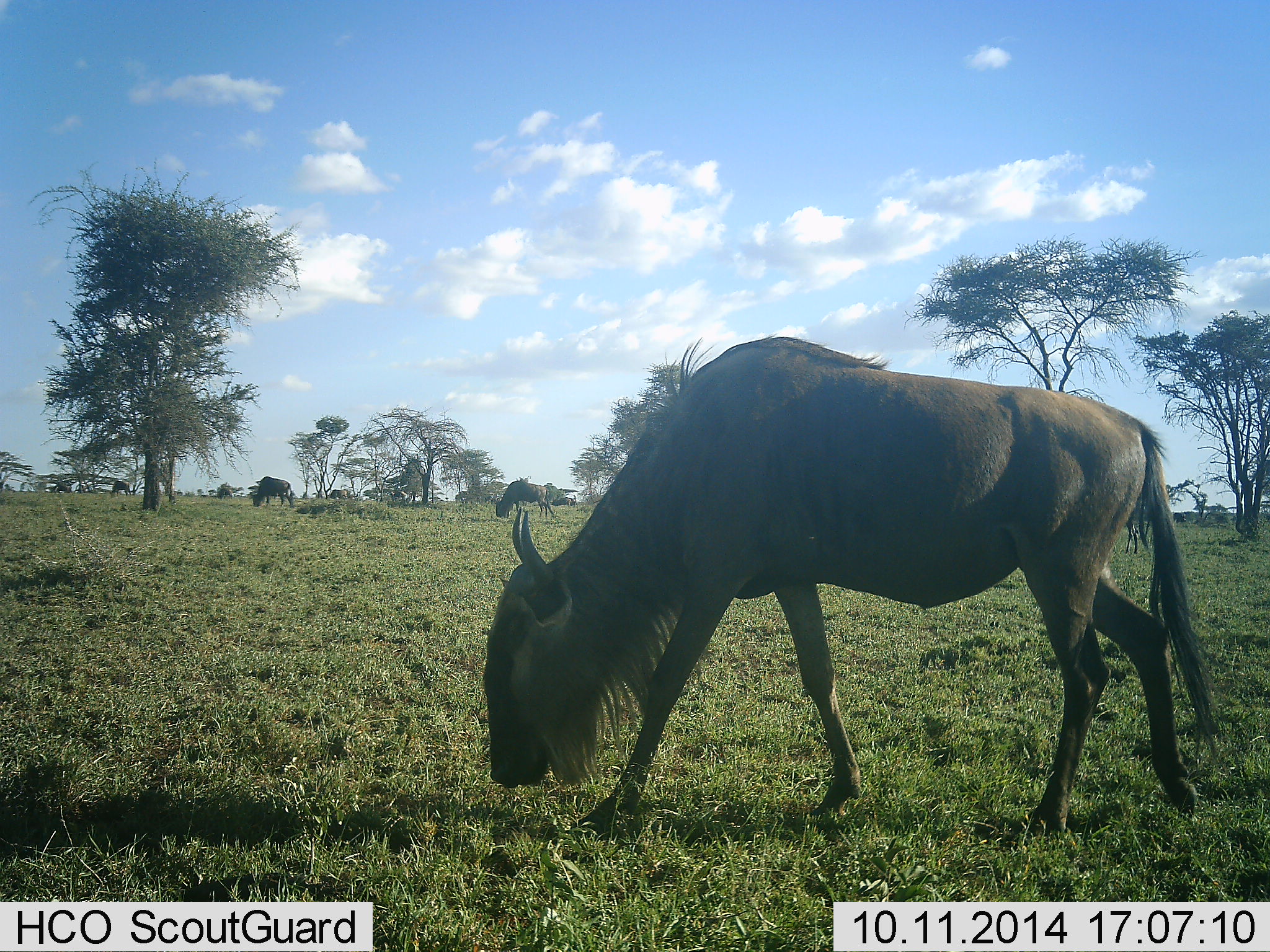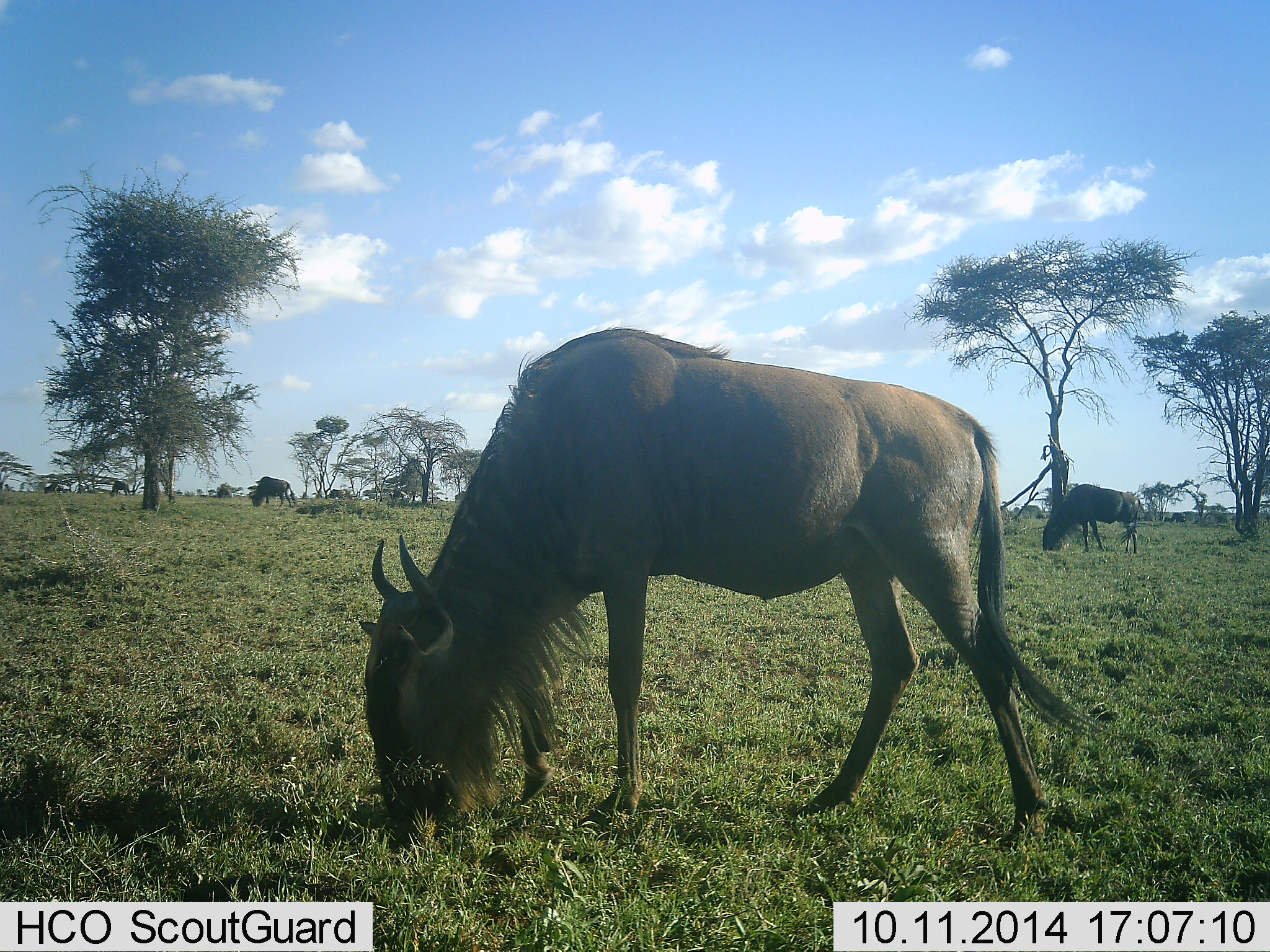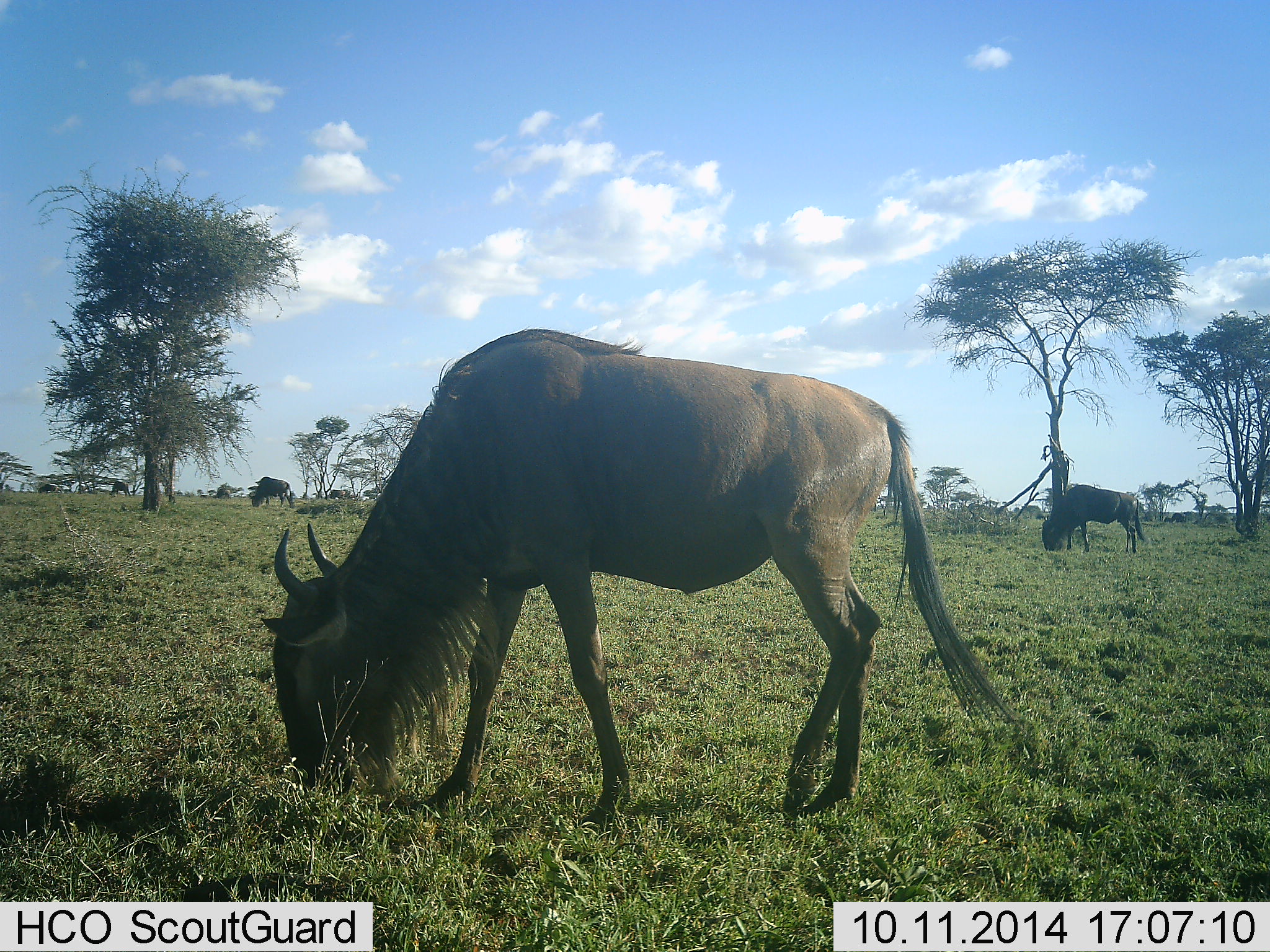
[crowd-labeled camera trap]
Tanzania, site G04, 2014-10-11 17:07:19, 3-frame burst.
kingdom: Animalia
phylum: Chordata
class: Mammalia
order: Artiodactyla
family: Bovidae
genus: Connochaetes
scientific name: Connochaetes taurinus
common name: blue wildebeest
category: wildebeest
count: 5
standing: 30%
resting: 0%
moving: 10%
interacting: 0%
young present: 0%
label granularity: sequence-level